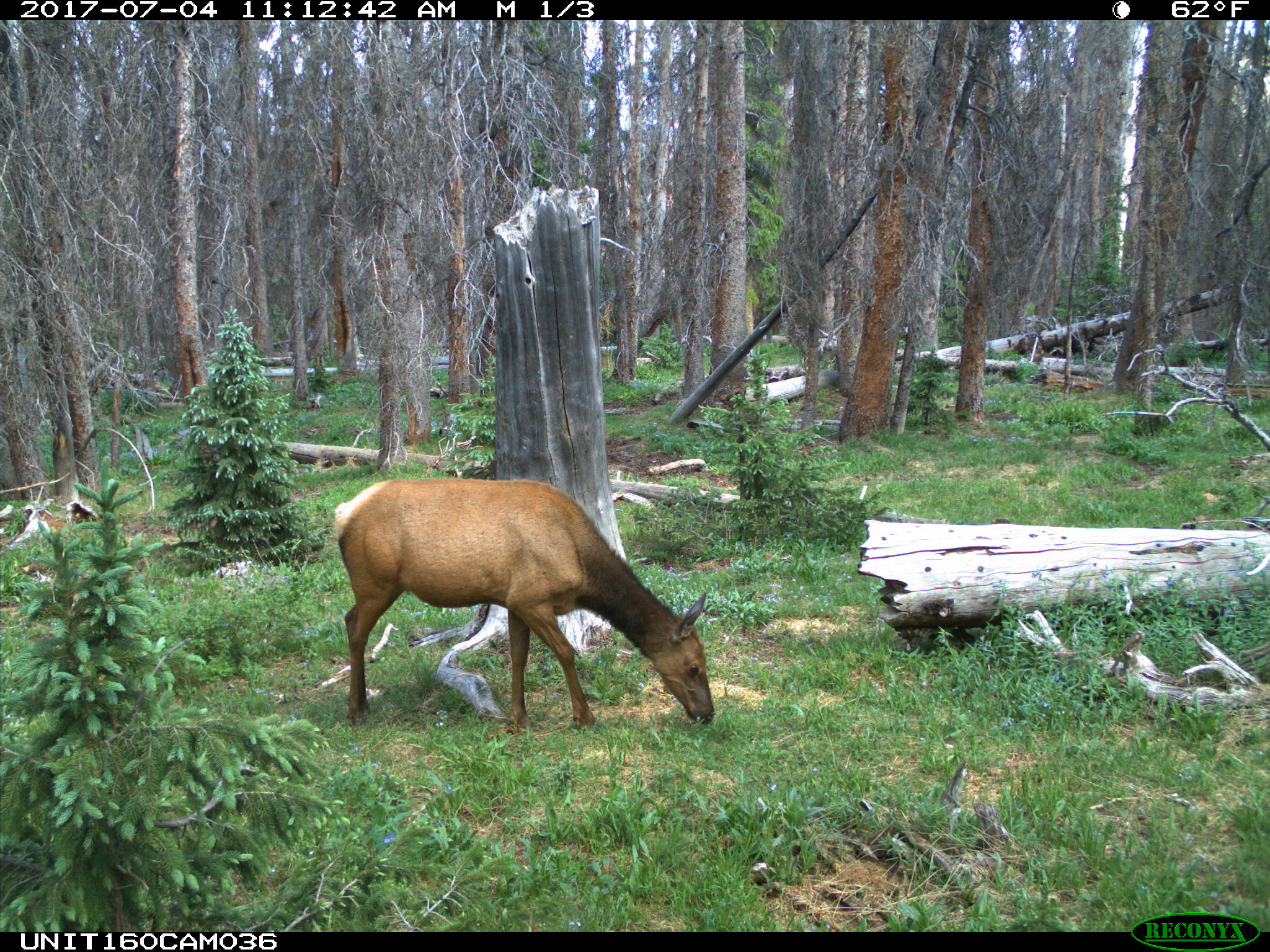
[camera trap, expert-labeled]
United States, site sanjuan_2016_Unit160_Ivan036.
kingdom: Animalia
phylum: Chordata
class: Mammalia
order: Artiodactyla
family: Cervidae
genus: Cervus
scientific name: Cervus elaphus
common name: red deer